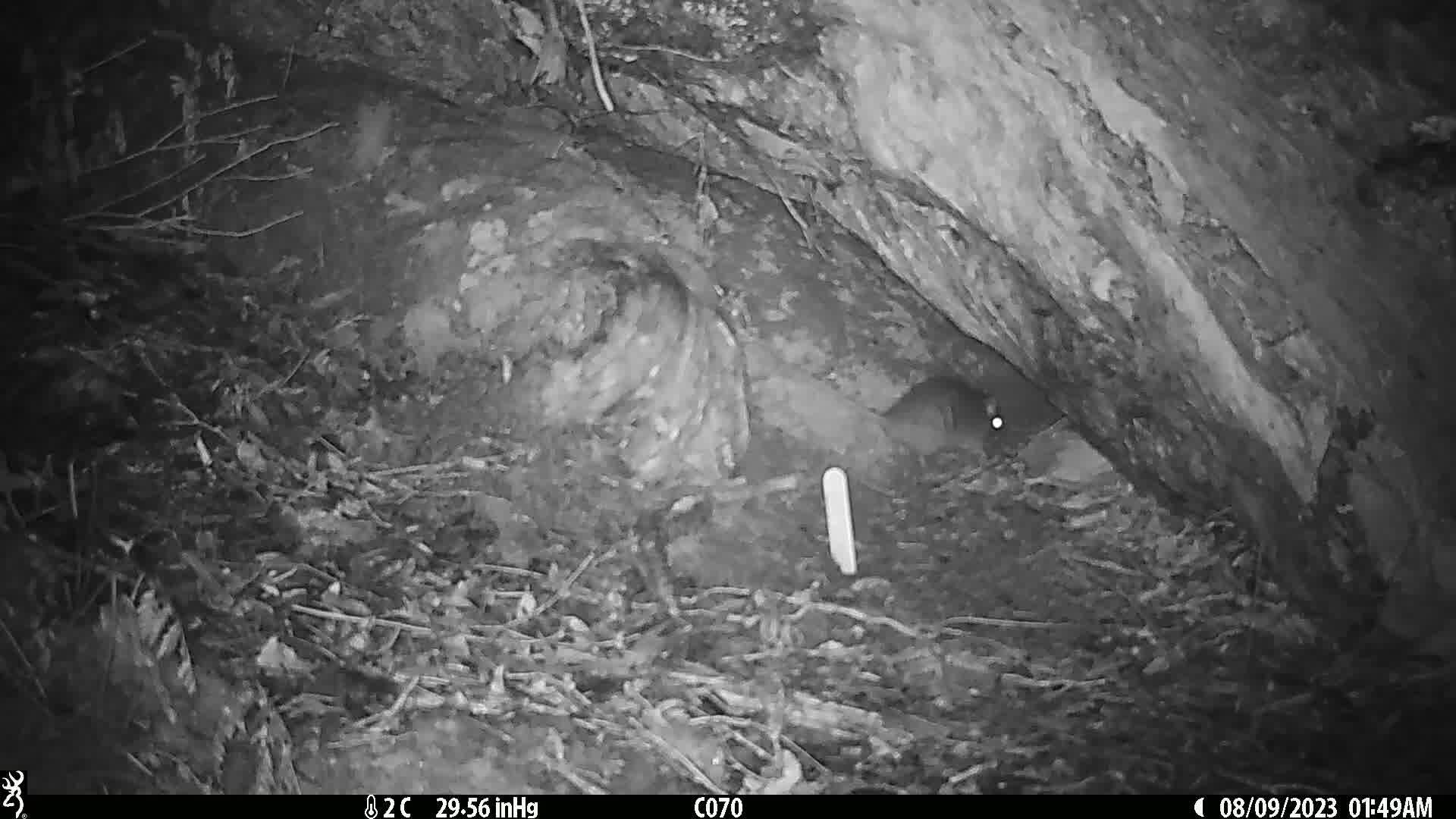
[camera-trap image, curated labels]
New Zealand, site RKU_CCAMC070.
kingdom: Animalia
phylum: Chordata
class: Mammalia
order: Rodentia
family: Muridae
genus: Rattus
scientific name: Rattus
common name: rat